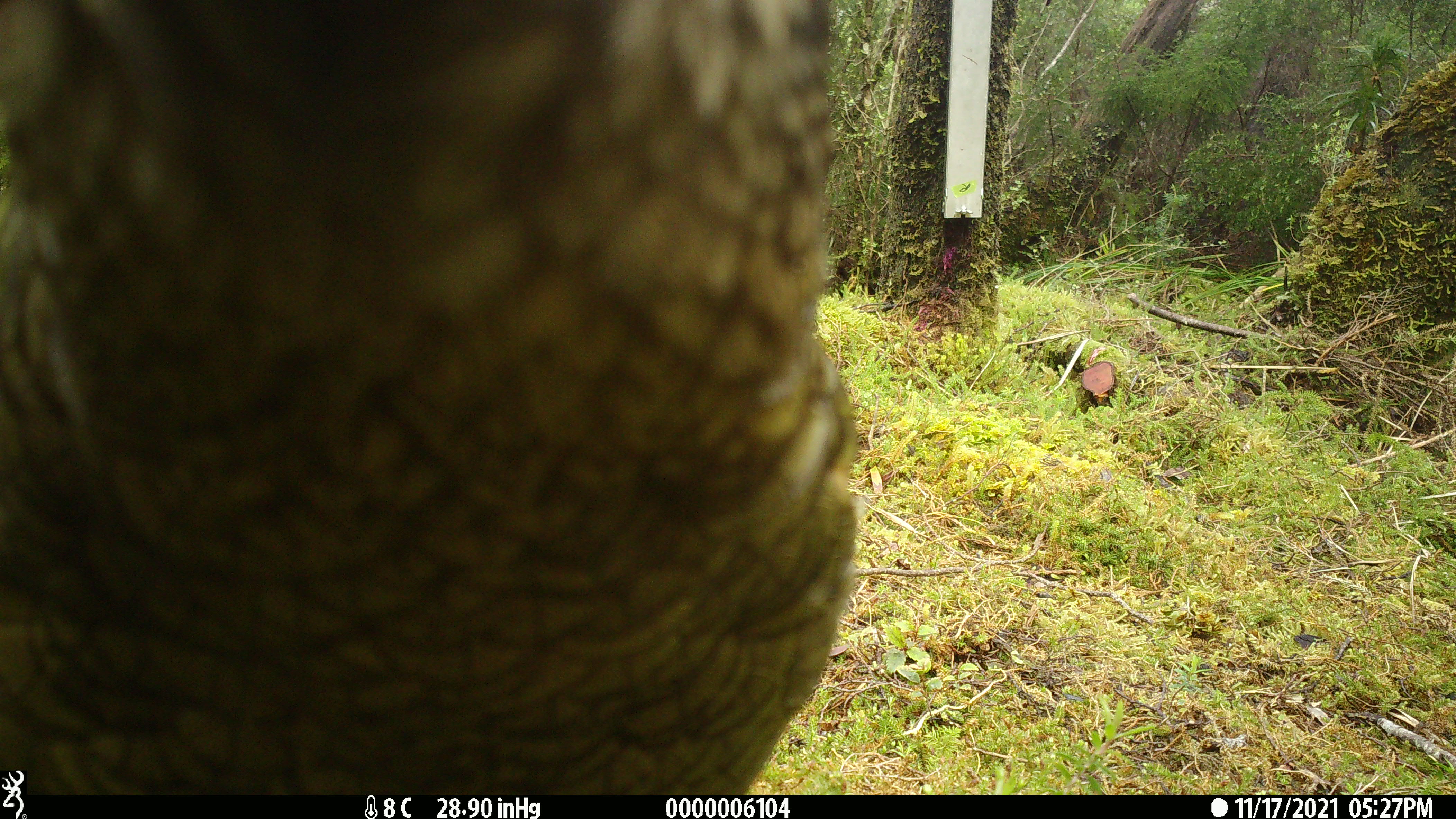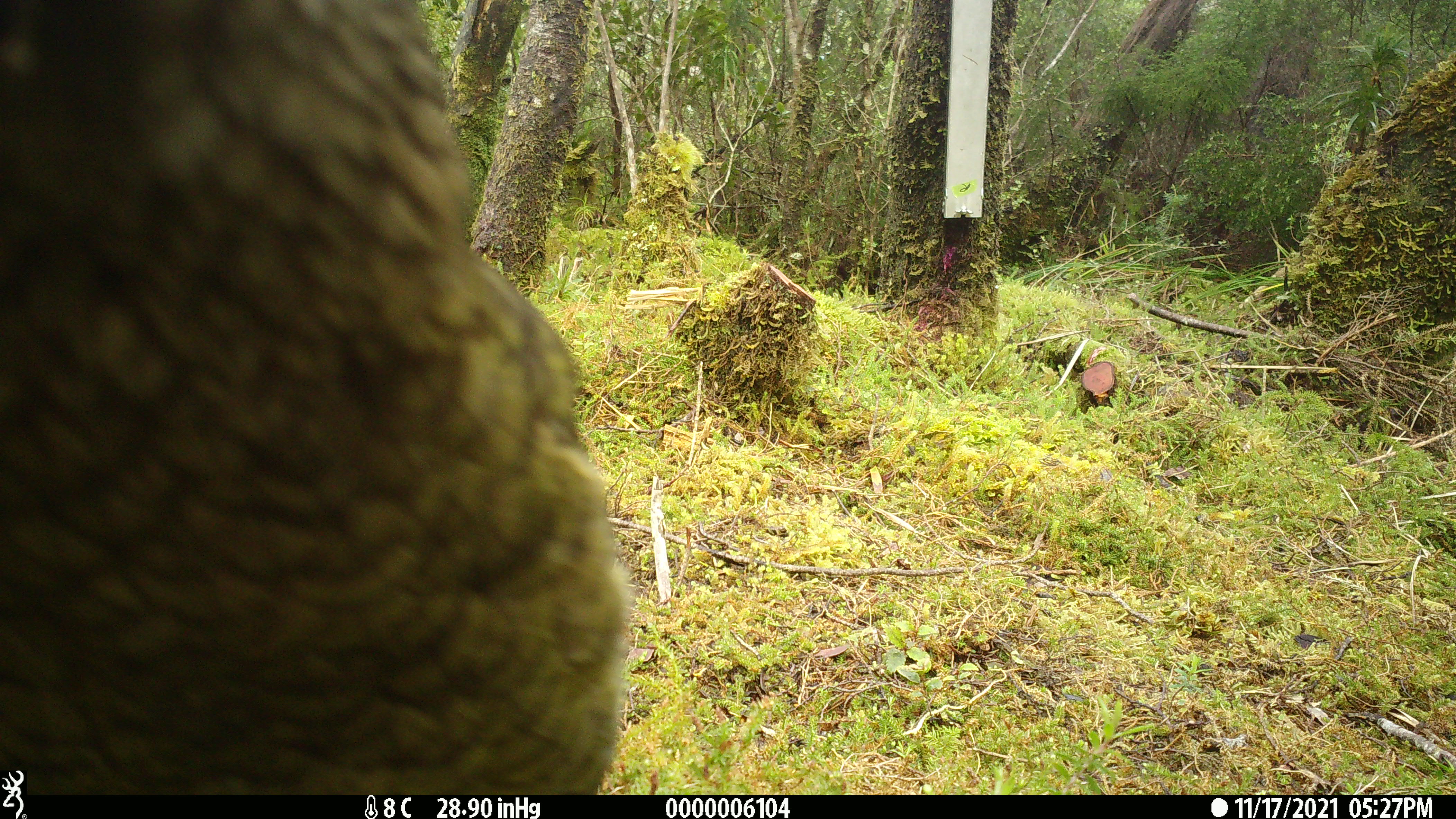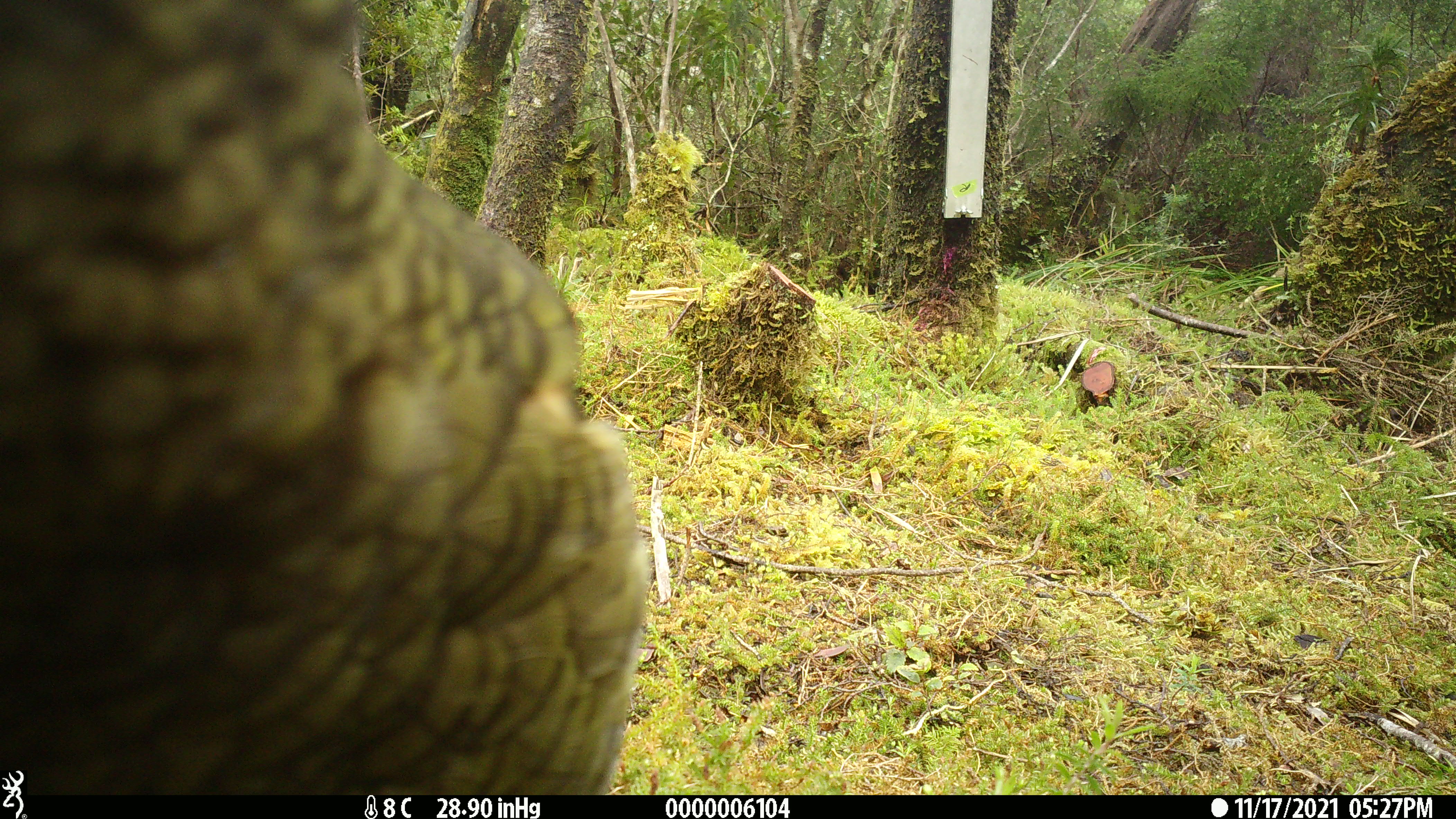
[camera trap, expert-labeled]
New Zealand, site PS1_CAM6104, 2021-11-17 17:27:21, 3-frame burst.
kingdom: Animalia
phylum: Chordata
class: Aves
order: Psittaciformes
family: Strigopidae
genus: Nestor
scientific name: Nestor notabilis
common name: kea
Kea (Nestor notabilis).